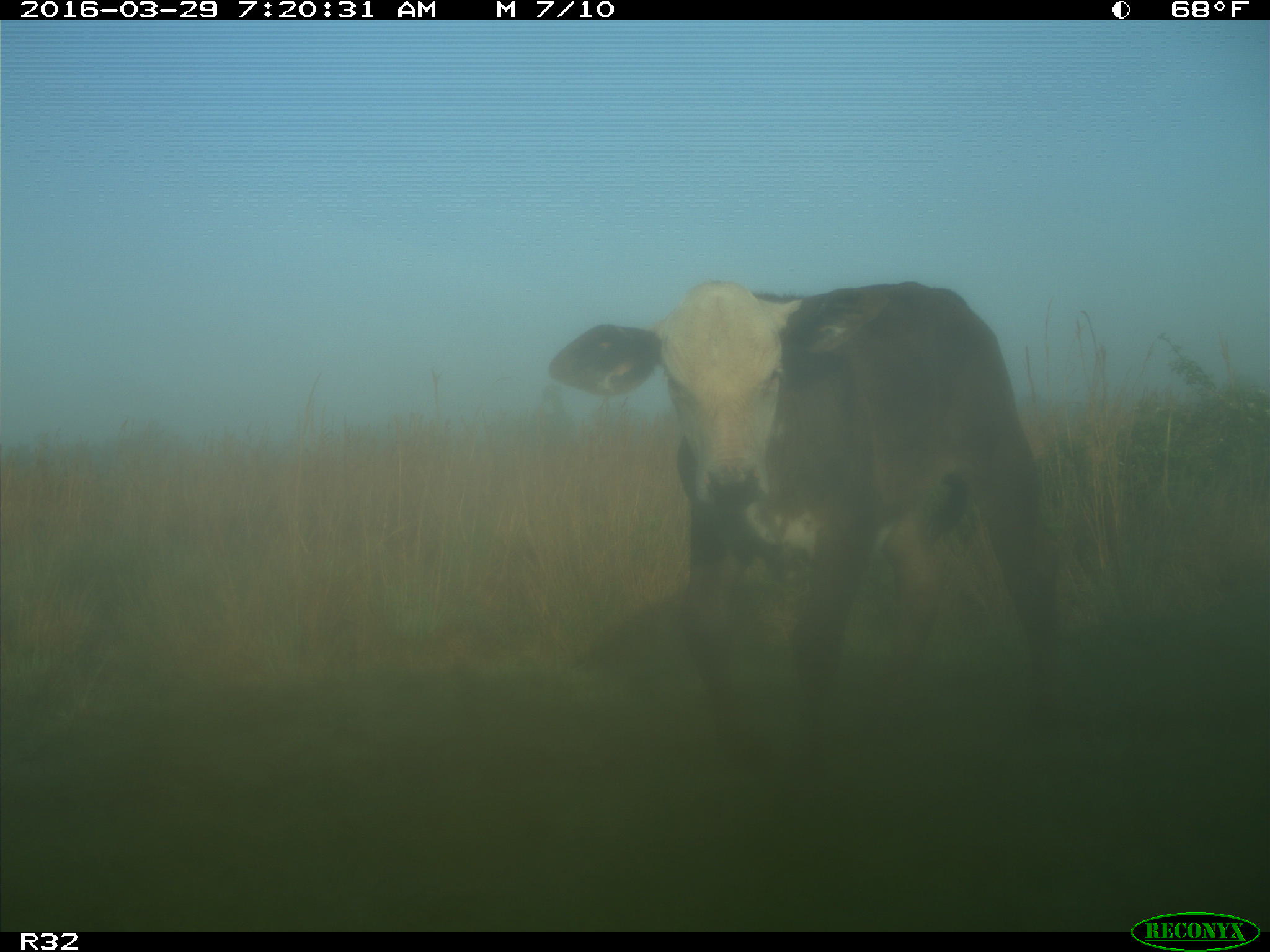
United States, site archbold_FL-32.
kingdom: Animalia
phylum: Chordata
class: Mammalia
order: Artiodactyla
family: Bovidae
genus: Bos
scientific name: Bos taurus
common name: domestic cow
Bos taurus (domestic cow).